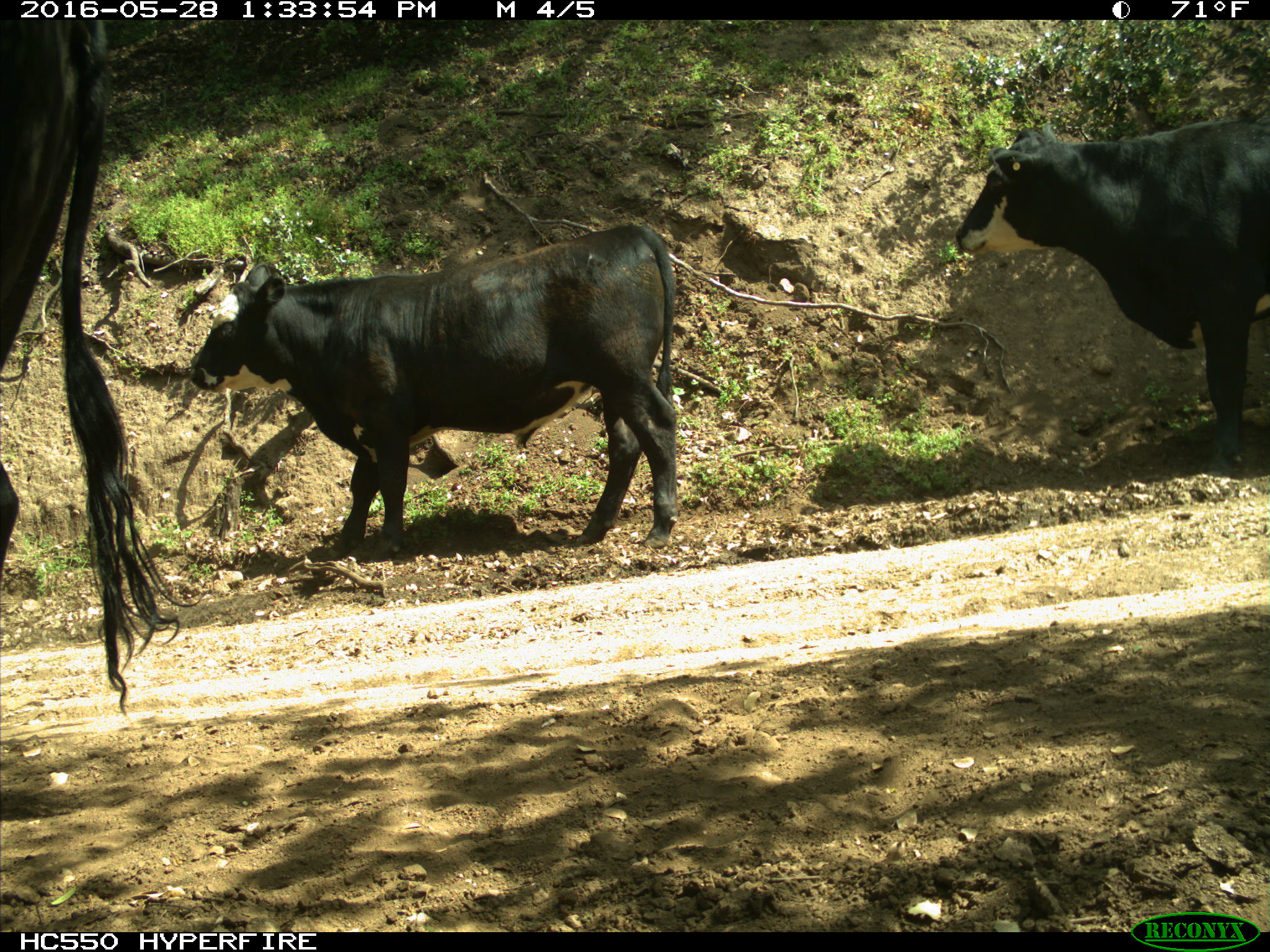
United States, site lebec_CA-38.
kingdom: Animalia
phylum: Chordata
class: Mammalia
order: Artiodactyla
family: Bovidae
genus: Bos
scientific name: Bos taurus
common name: domestic cow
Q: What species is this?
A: Bos taurus (domestic cow).